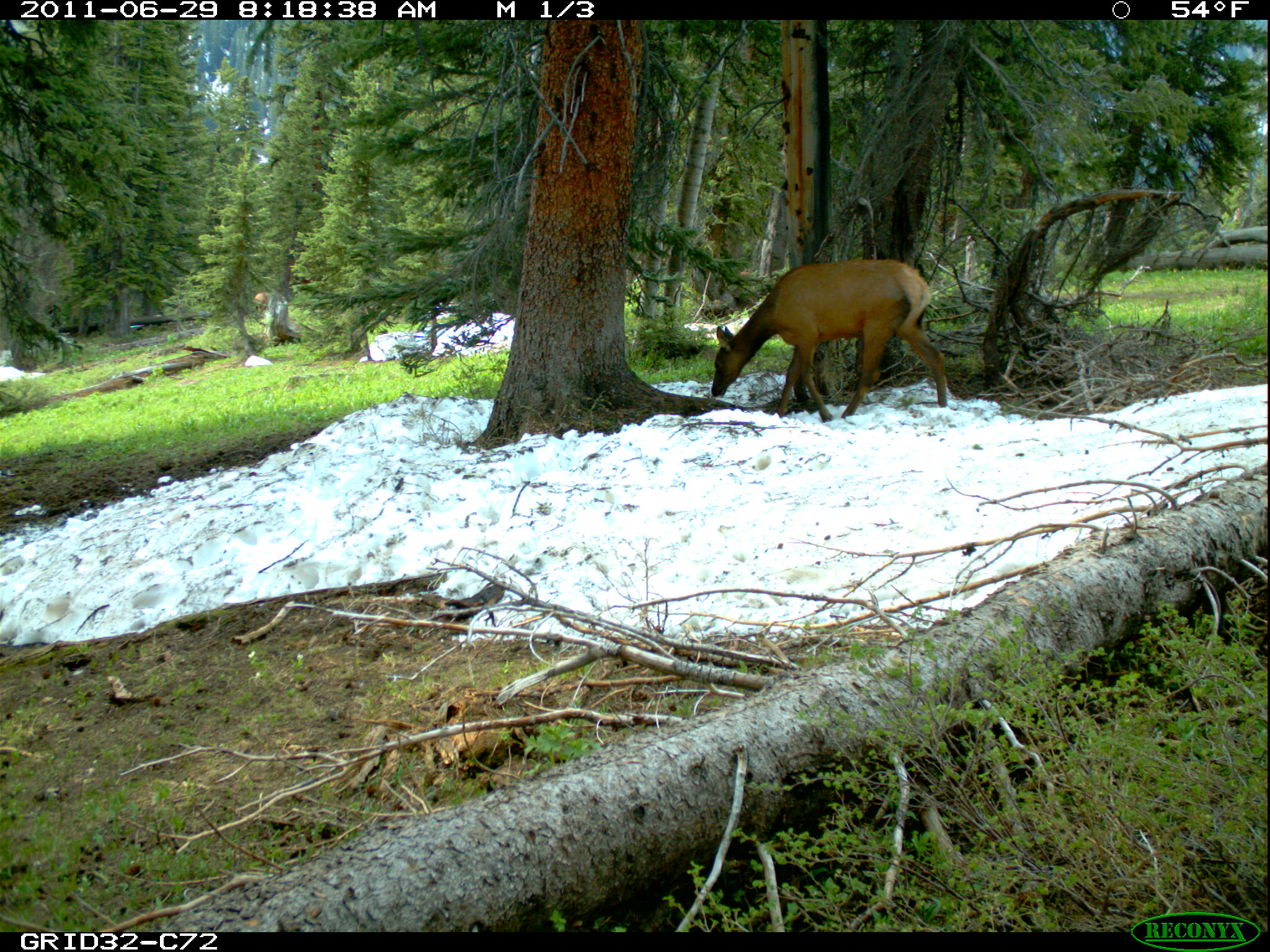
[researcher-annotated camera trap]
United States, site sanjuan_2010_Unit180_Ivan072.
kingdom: Animalia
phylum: Chordata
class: Mammalia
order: Artiodactyla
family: Cervidae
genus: Cervus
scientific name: Cervus elaphus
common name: red deer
Cervus elaphus (red deer).